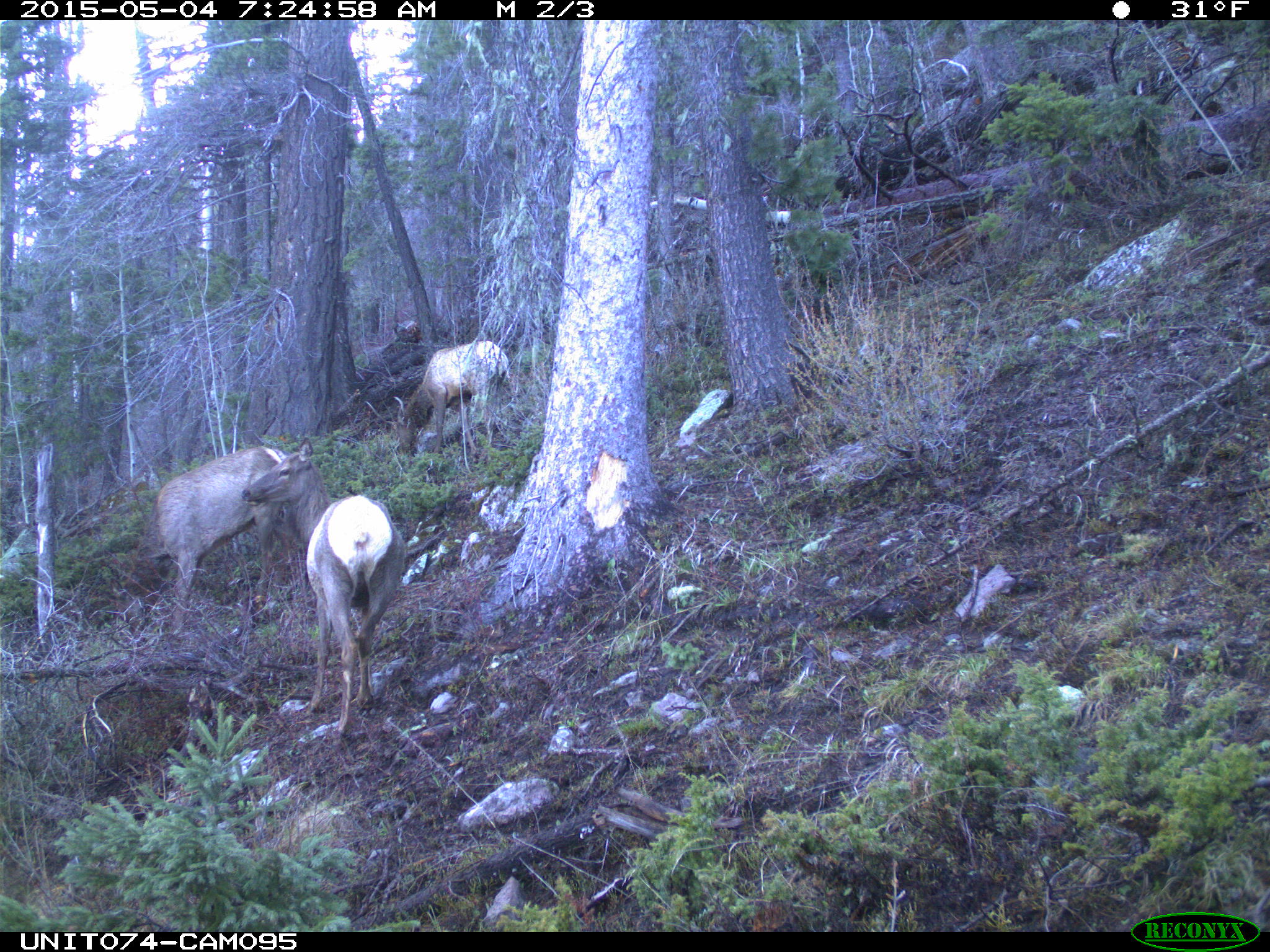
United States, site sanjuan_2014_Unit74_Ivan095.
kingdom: Animalia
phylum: Chordata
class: Mammalia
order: Artiodactyla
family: Cervidae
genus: Cervus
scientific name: Cervus elaphus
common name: red deer